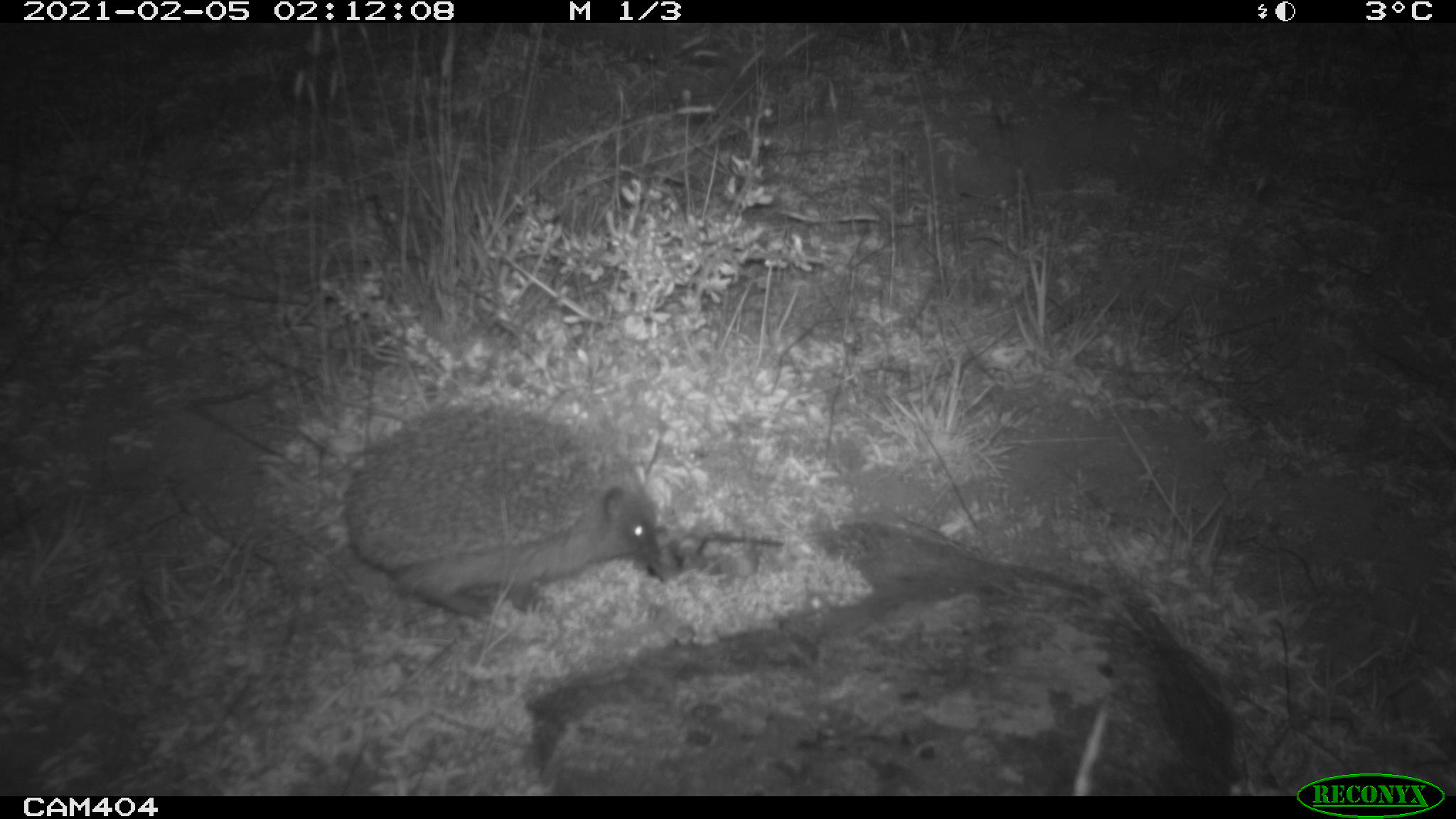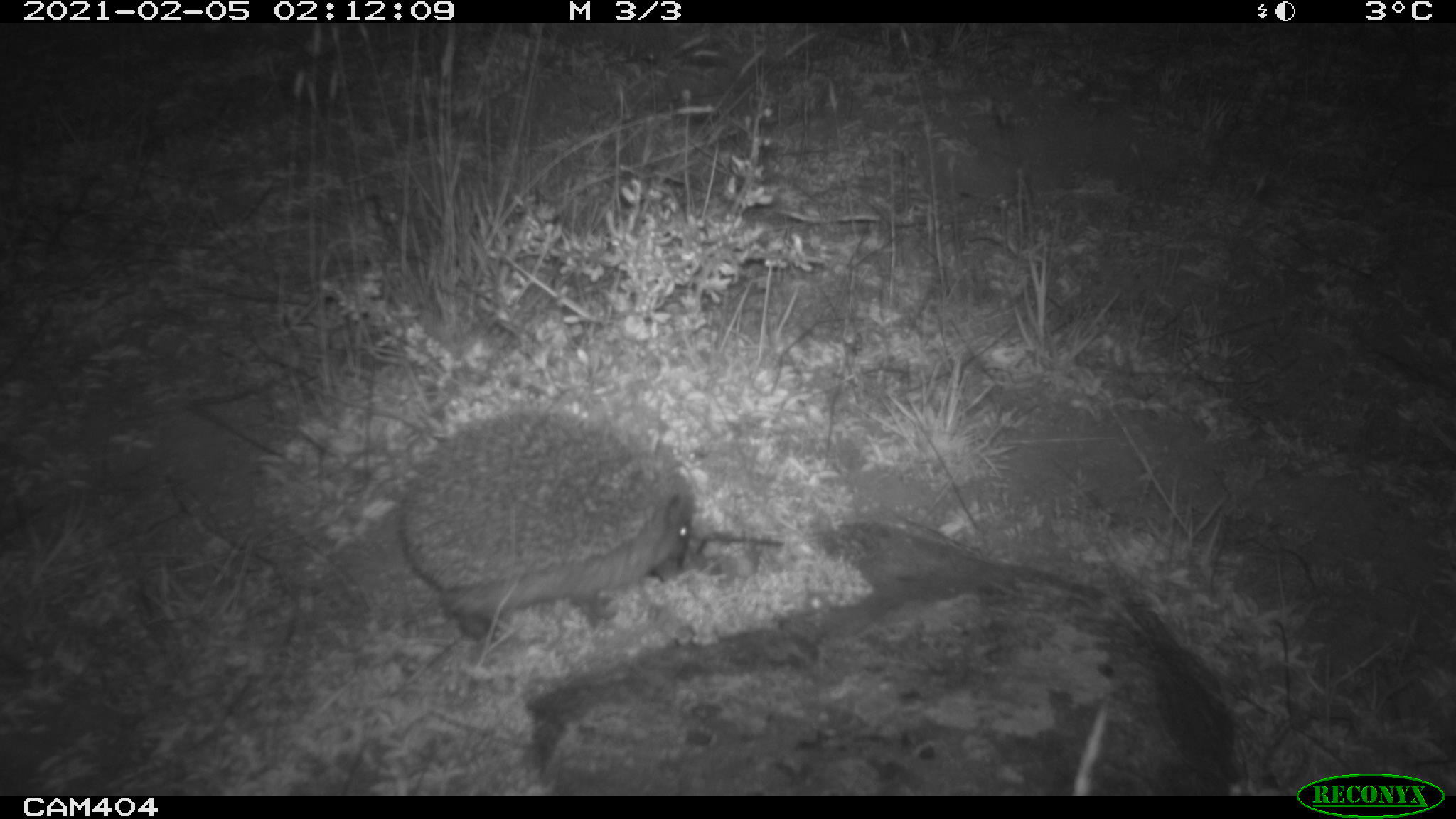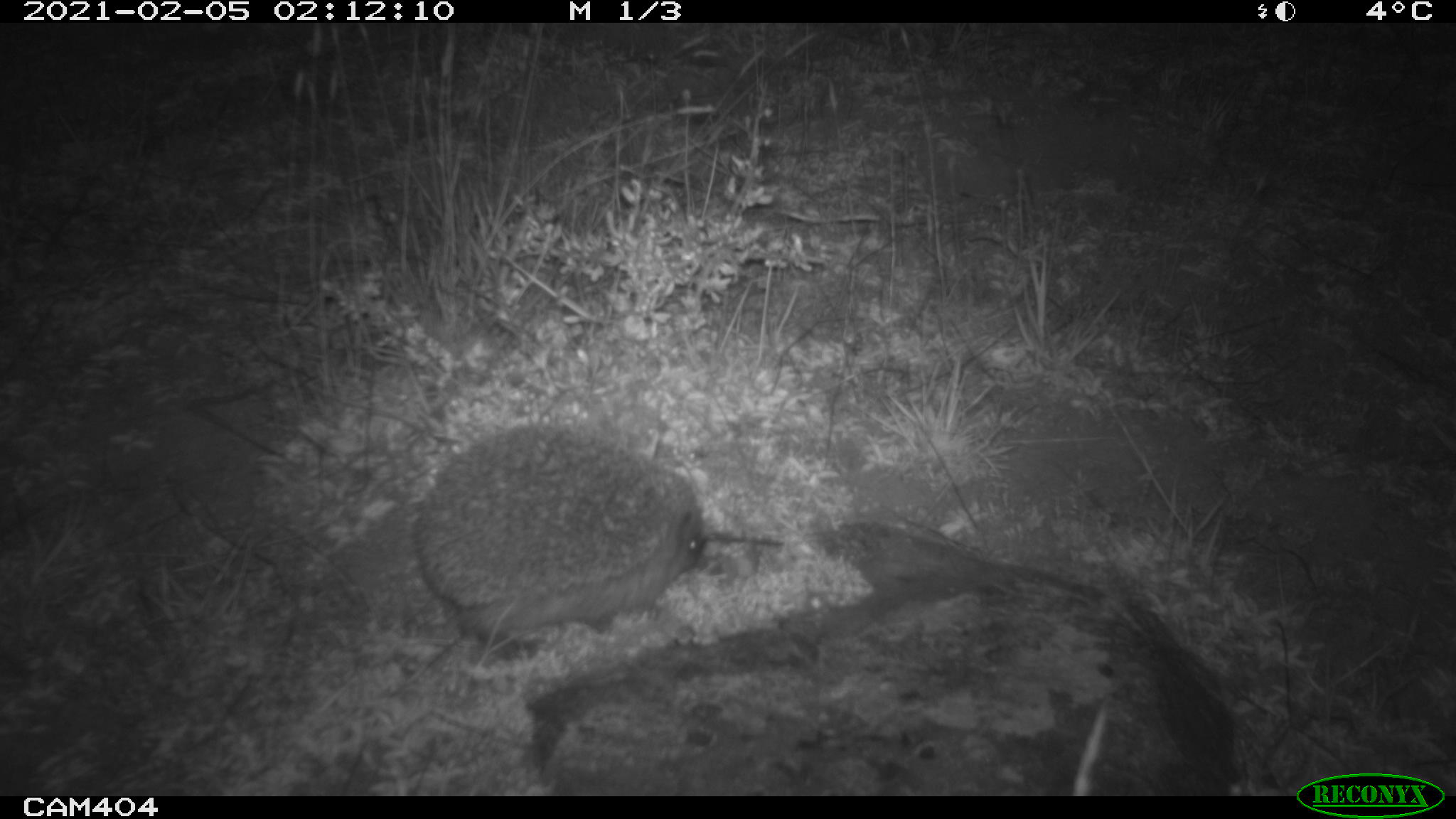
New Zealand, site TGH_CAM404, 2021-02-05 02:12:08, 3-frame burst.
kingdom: Animalia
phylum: Chordata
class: Mammalia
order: Eulipotyphla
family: Erinaceidae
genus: Erinaceus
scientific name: Erinaceus europaeus europaeus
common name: european hedgehog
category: hedgehog